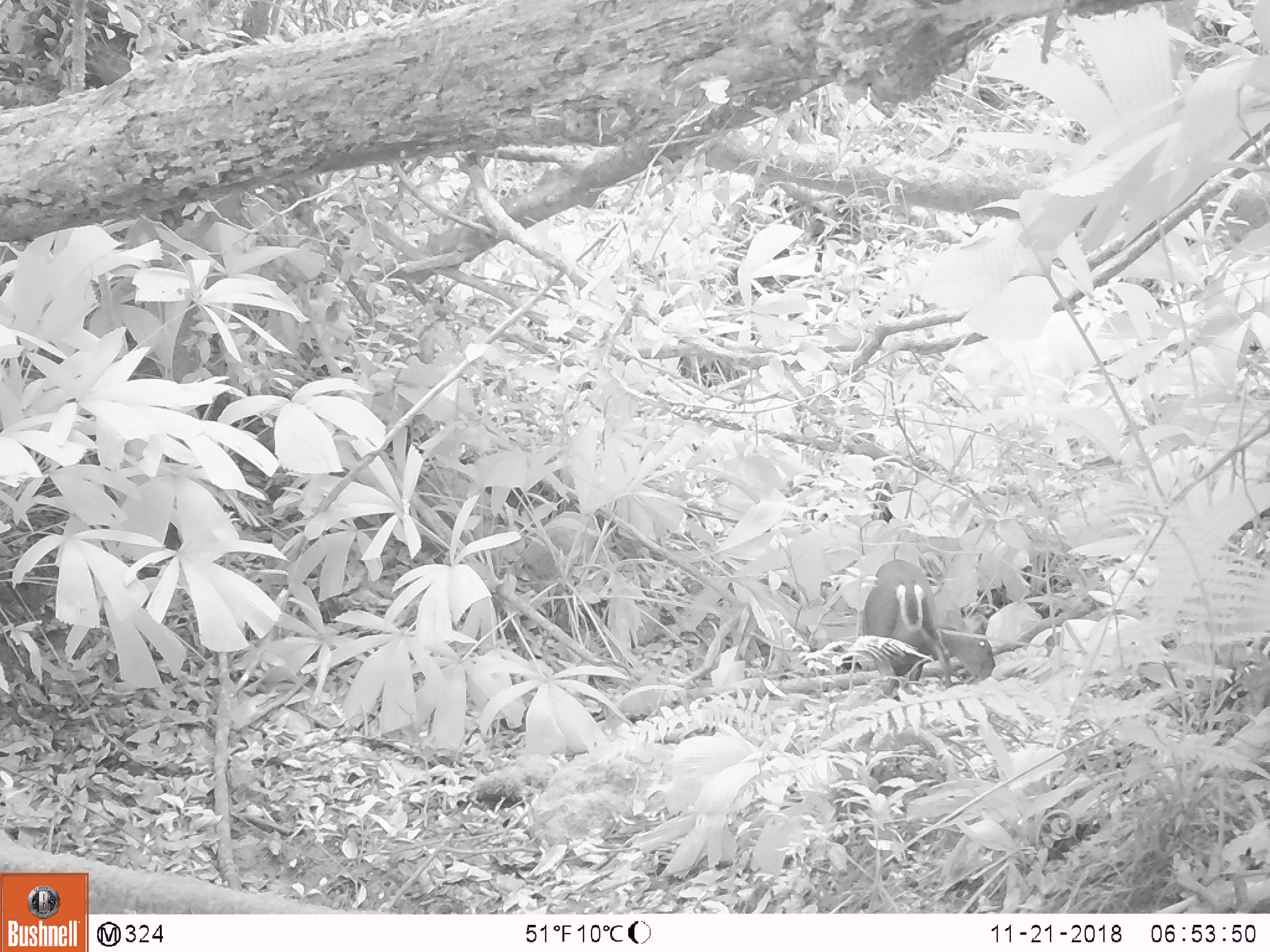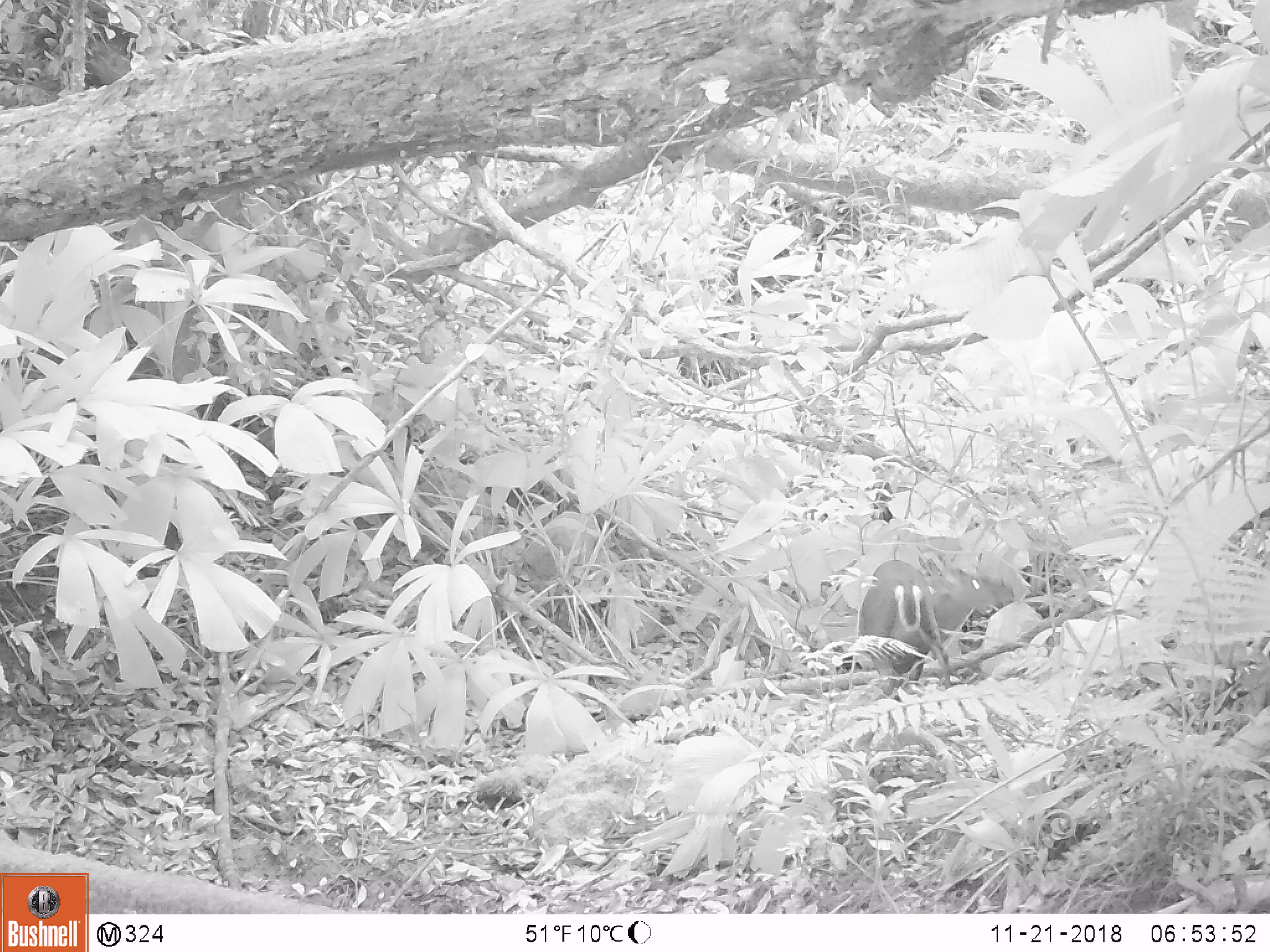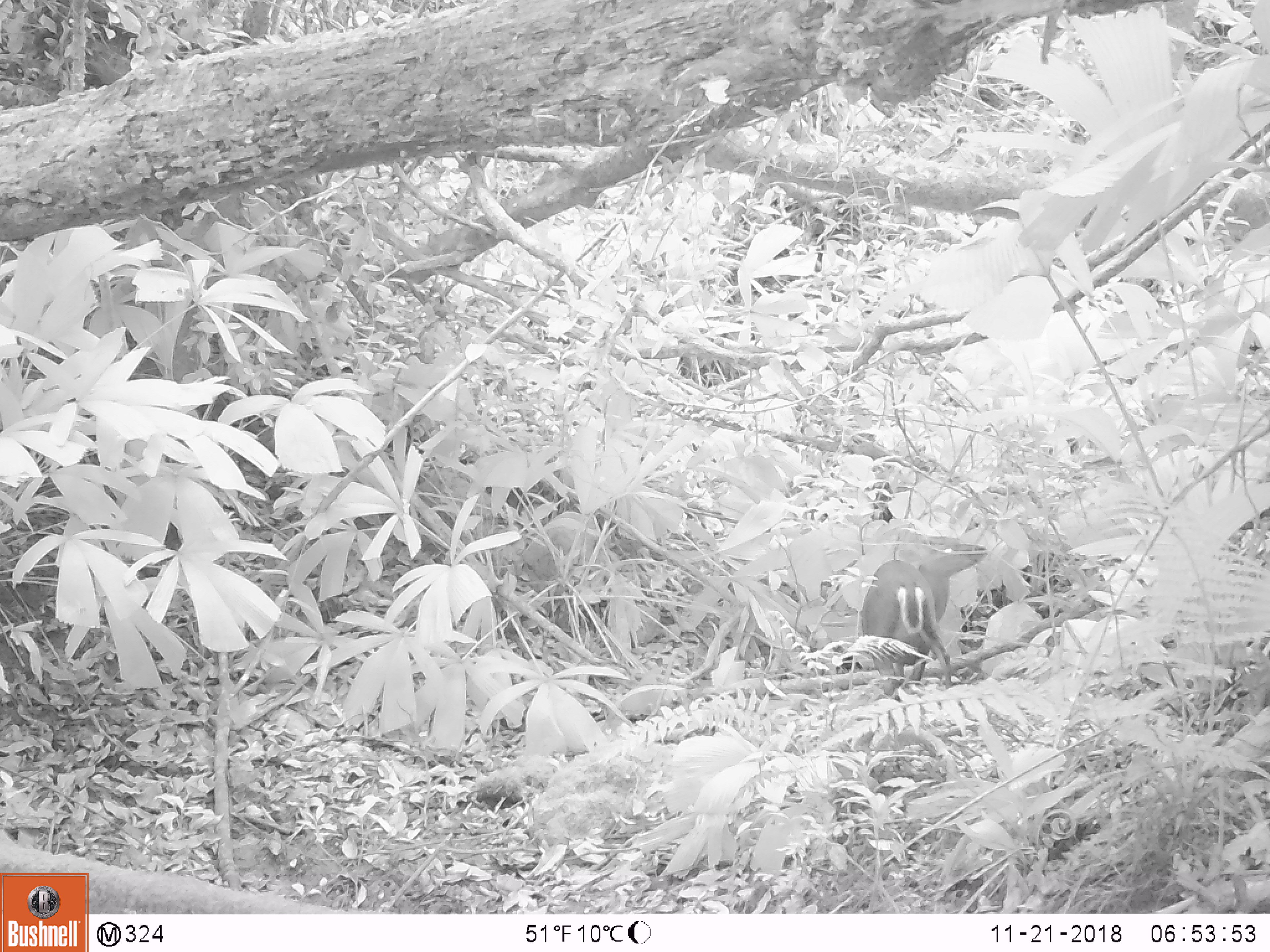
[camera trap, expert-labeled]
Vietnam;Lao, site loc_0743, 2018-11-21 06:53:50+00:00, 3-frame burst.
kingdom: Animalia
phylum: Chordata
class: Mammalia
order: Artiodactyla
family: Cervidae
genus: Muntiacus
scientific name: Muntiacus rooseveltorum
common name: roosevelt's muntjac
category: roosevelts muntjac group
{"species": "roosevelts muntjac group (roosevelt's muntjac) (Muntiacus rooseveltorum)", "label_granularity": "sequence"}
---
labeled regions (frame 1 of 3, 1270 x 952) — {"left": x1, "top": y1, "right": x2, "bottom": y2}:
roosevelts muntjac group: {"left": 858, "top": 556, "right": 995, "bottom": 698}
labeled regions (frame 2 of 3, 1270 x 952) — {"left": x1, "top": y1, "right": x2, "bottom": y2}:
roosevelts muntjac group: {"left": 858, "top": 559, "right": 1017, "bottom": 696}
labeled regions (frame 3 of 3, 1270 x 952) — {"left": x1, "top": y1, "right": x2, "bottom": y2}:
roosevelts muntjac group: {"left": 856, "top": 543, "right": 987, "bottom": 694}